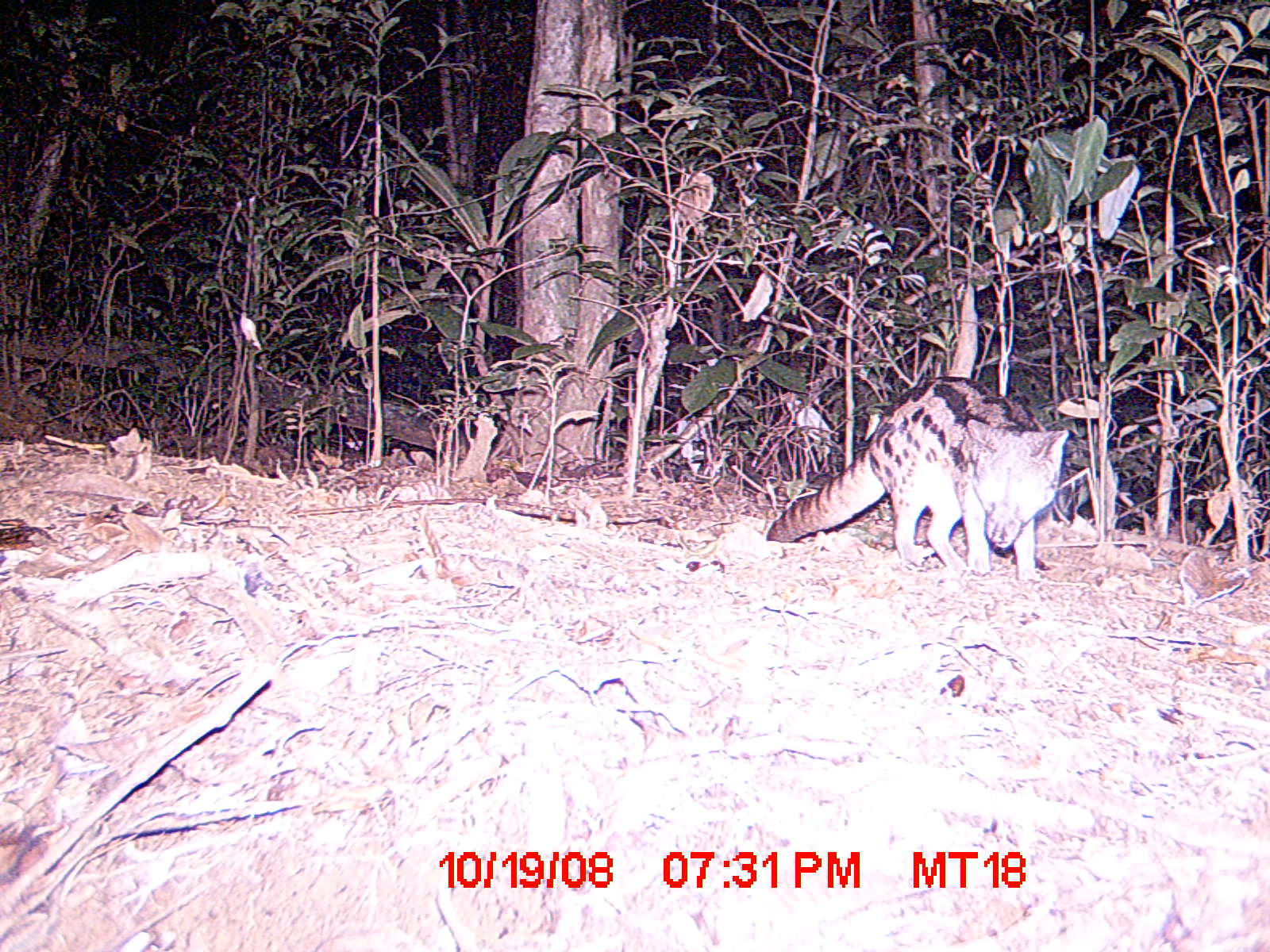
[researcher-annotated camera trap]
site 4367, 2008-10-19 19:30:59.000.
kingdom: Animalia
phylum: Chordata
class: Mammalia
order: Carnivora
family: Eupleridae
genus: Fossa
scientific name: Fossa fossana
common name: fanaloka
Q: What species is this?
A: Fossa fossana (fanaloka).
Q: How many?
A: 1.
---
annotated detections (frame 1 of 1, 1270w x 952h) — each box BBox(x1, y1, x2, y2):
fossa fossana: BBox(764, 375, 1070, 584)